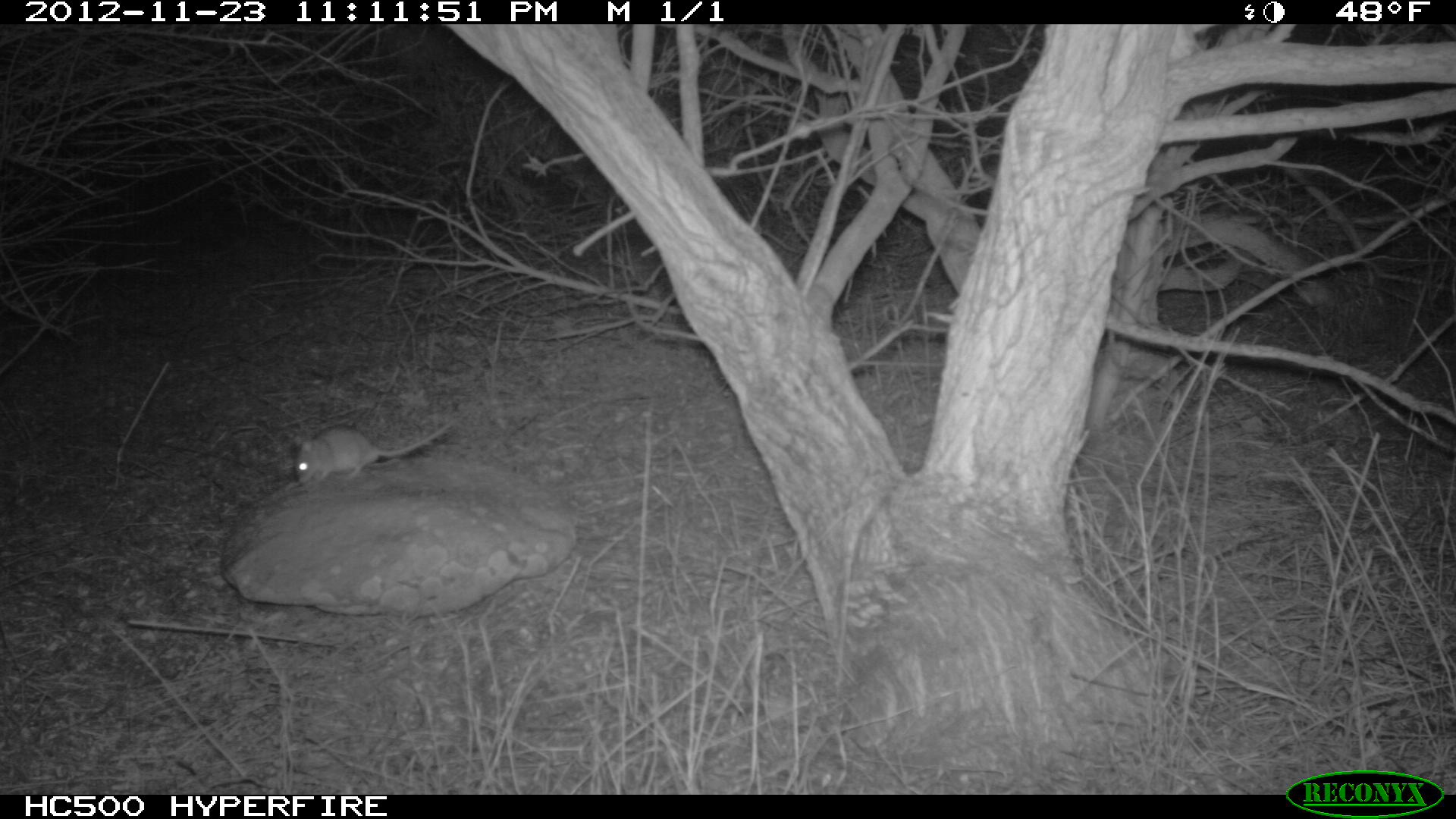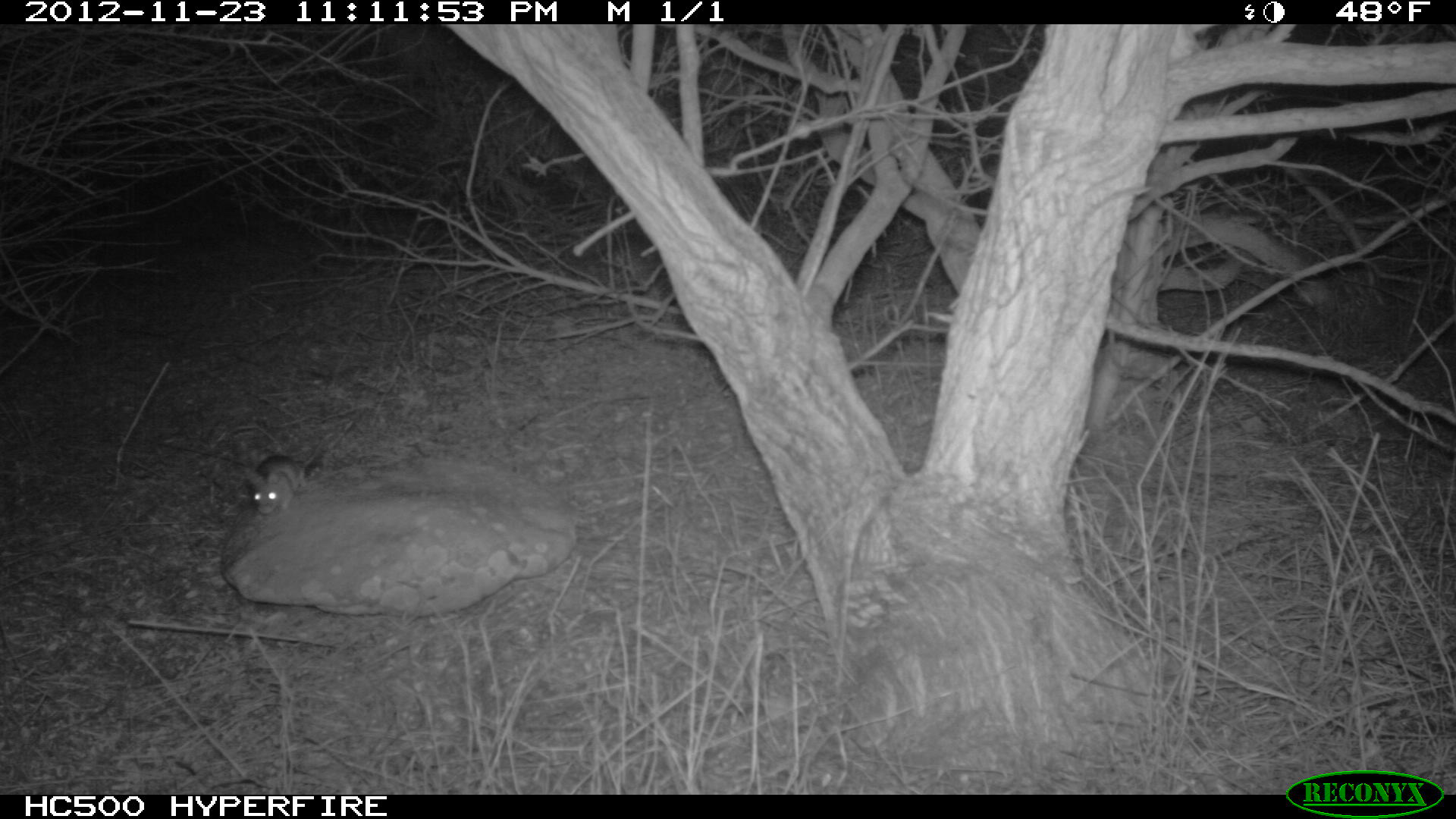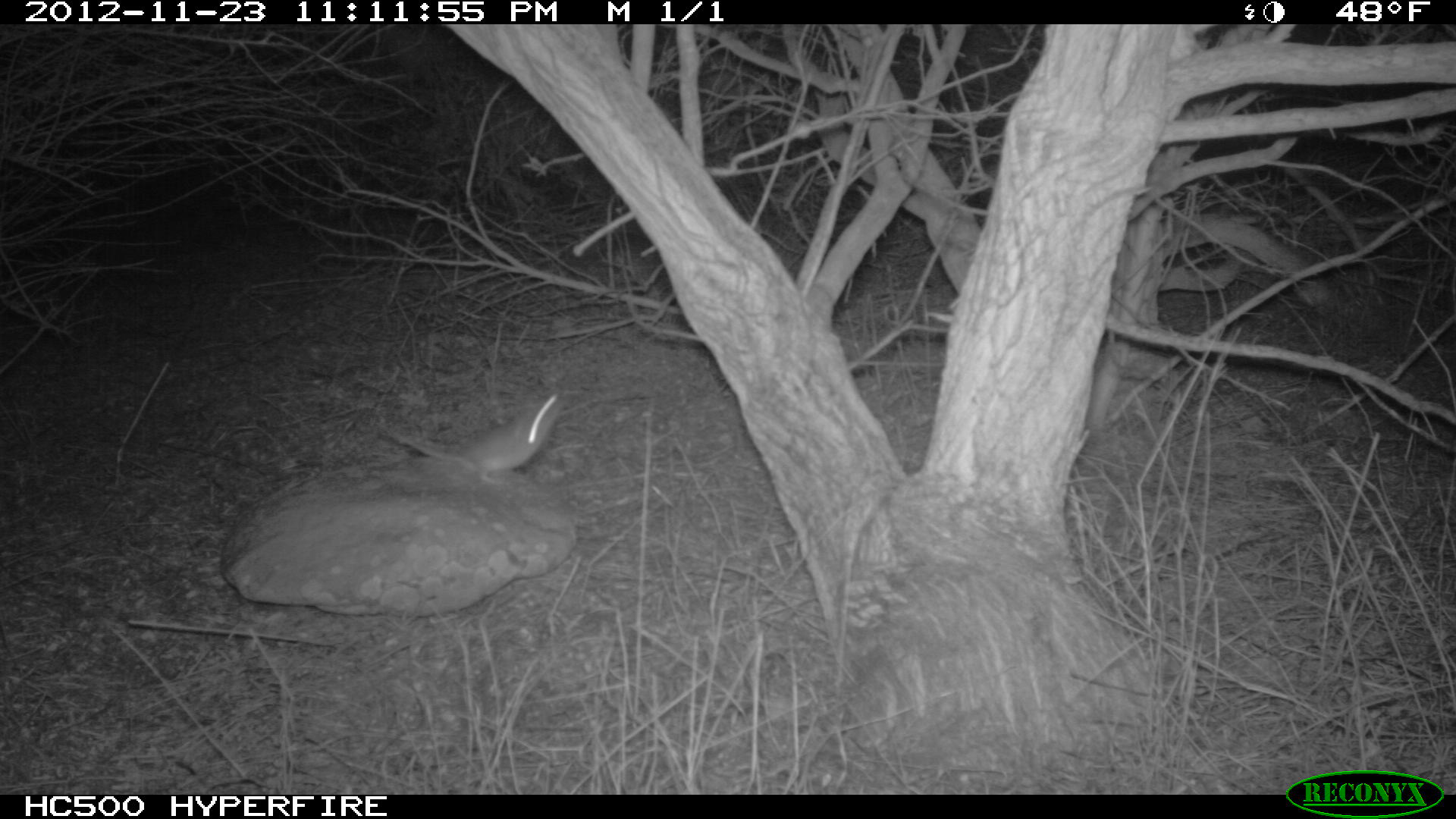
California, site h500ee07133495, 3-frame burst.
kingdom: Animalia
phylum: Chordata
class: Mammalia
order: Rodentia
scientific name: Rodentia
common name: rodent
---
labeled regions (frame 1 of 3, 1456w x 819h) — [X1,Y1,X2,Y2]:
rodent: [293,420,452,485]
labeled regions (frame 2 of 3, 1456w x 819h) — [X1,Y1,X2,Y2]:
rodent: [243,435,323,513]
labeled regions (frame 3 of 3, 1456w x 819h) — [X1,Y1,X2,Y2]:
rodent: [375,378,567,487]